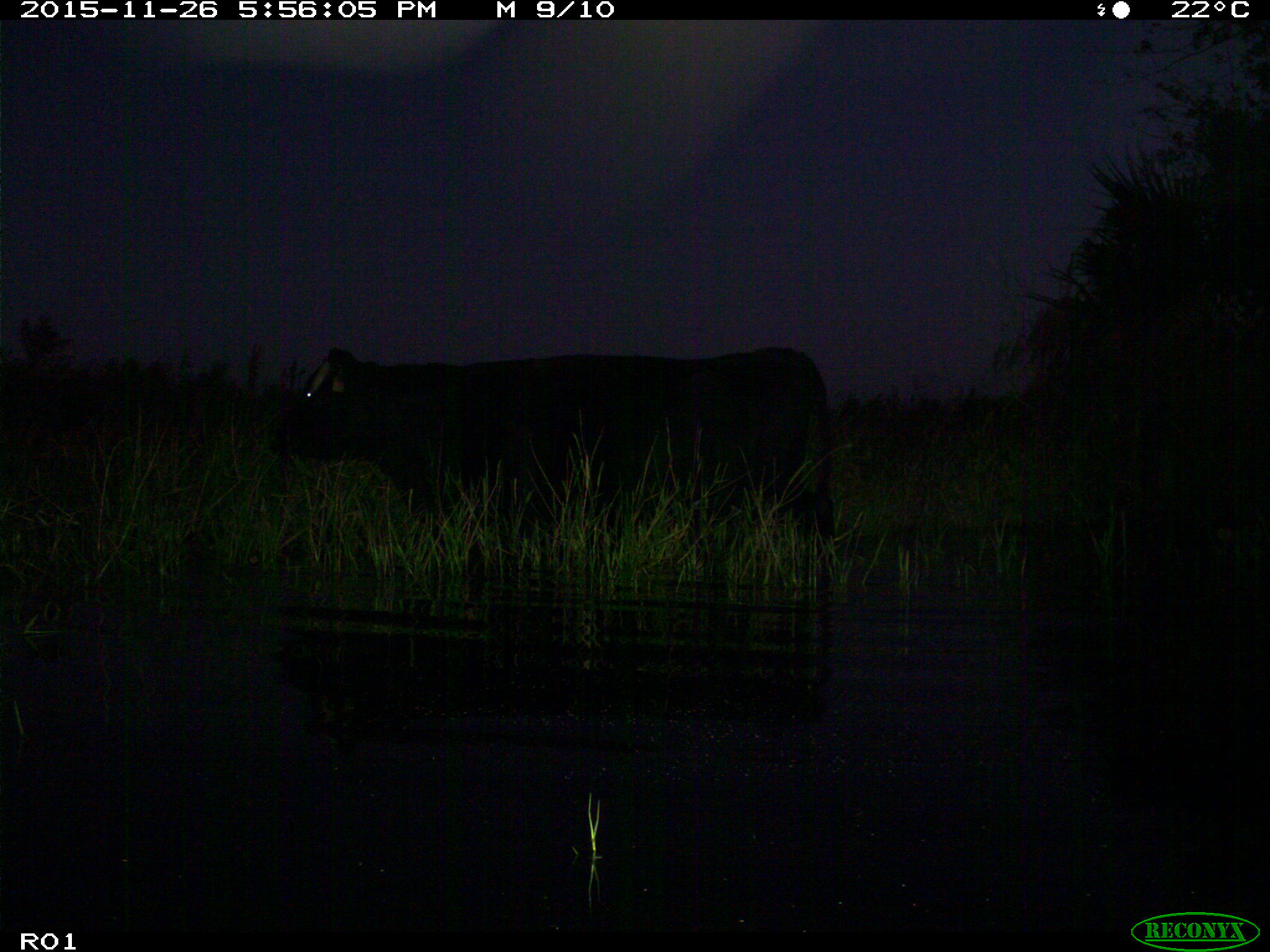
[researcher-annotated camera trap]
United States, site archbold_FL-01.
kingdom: Animalia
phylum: Chordata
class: Mammalia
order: Artiodactyla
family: Bovidae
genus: Bos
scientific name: Bos taurus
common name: domestic cow